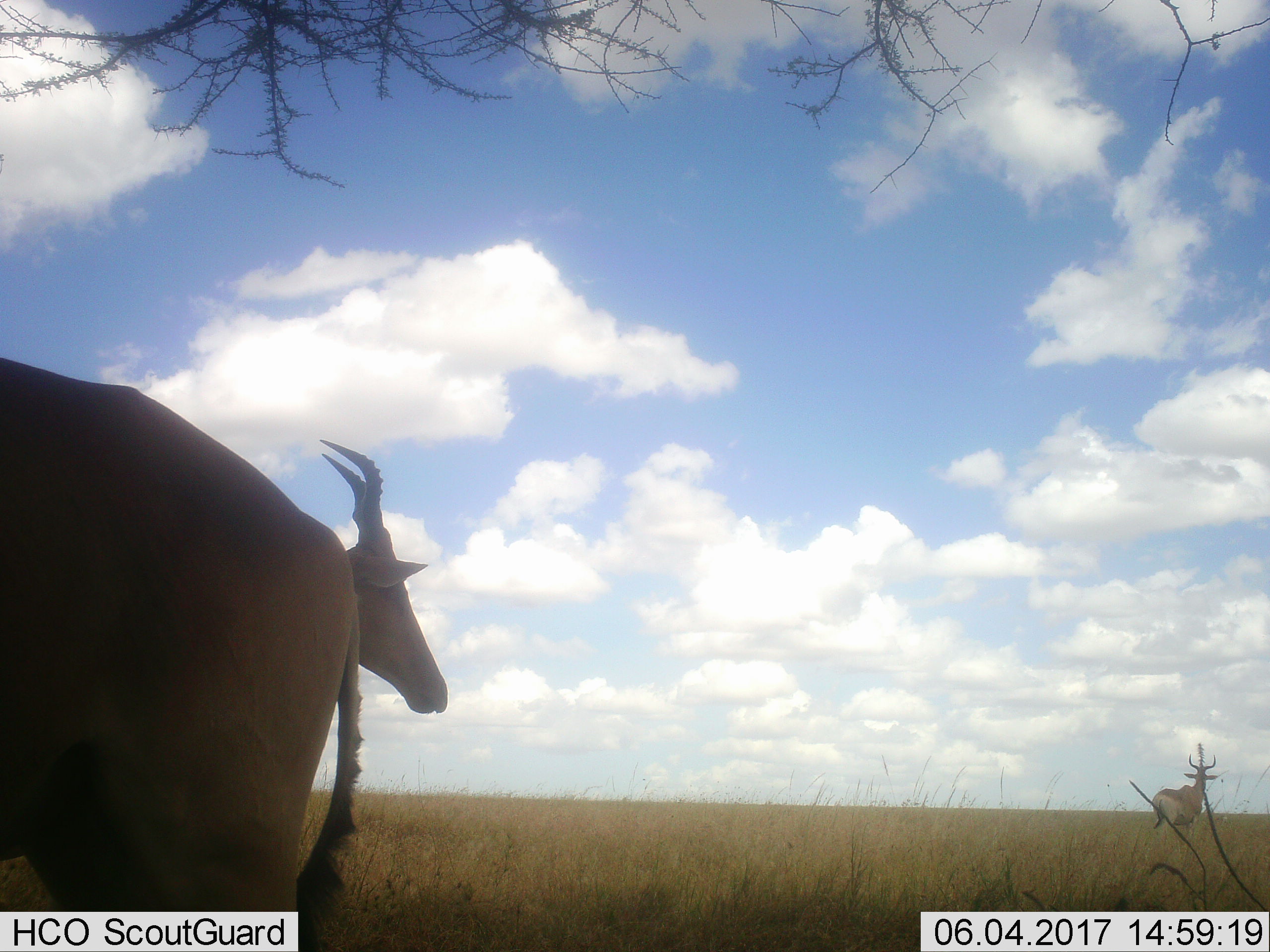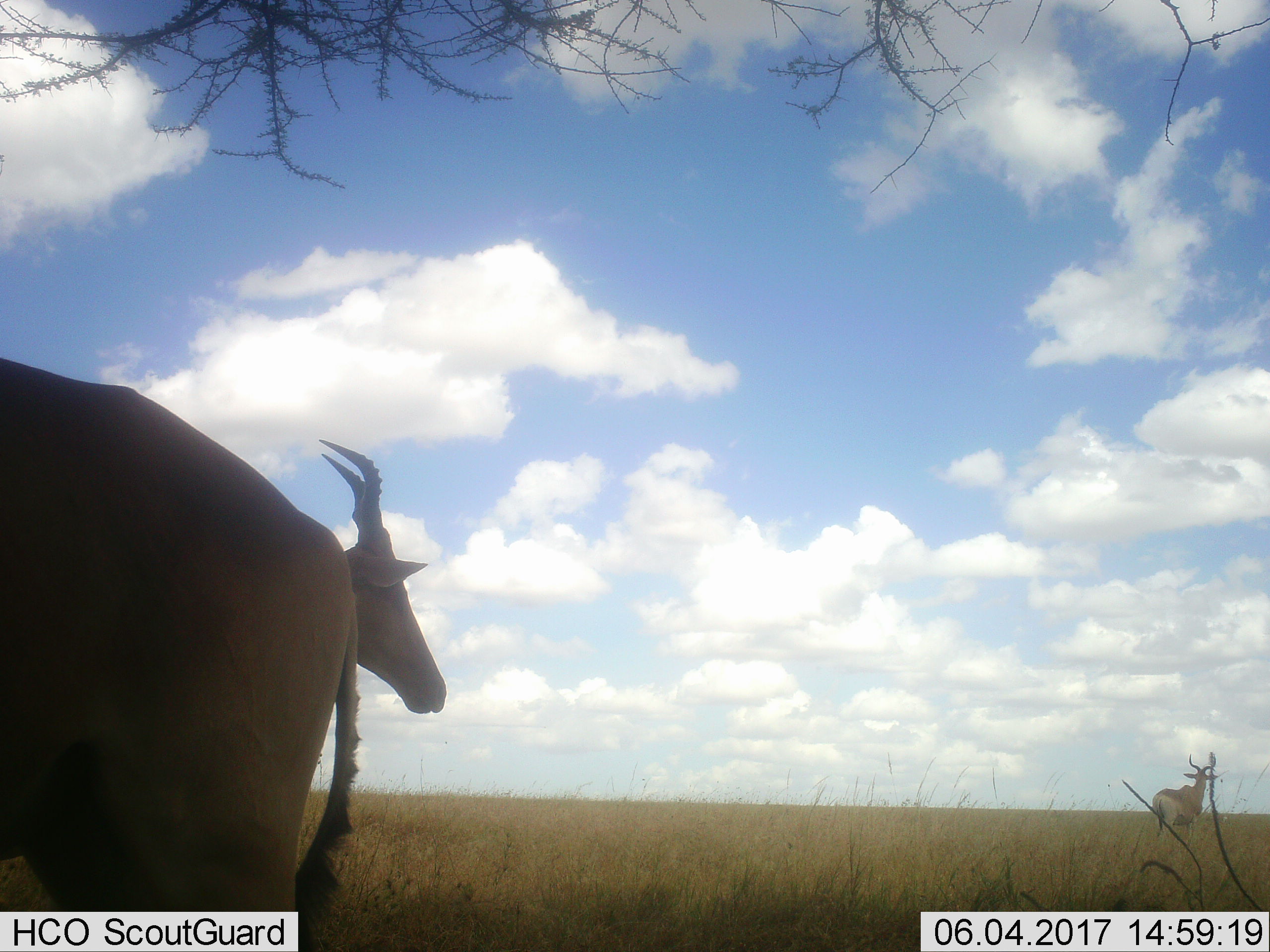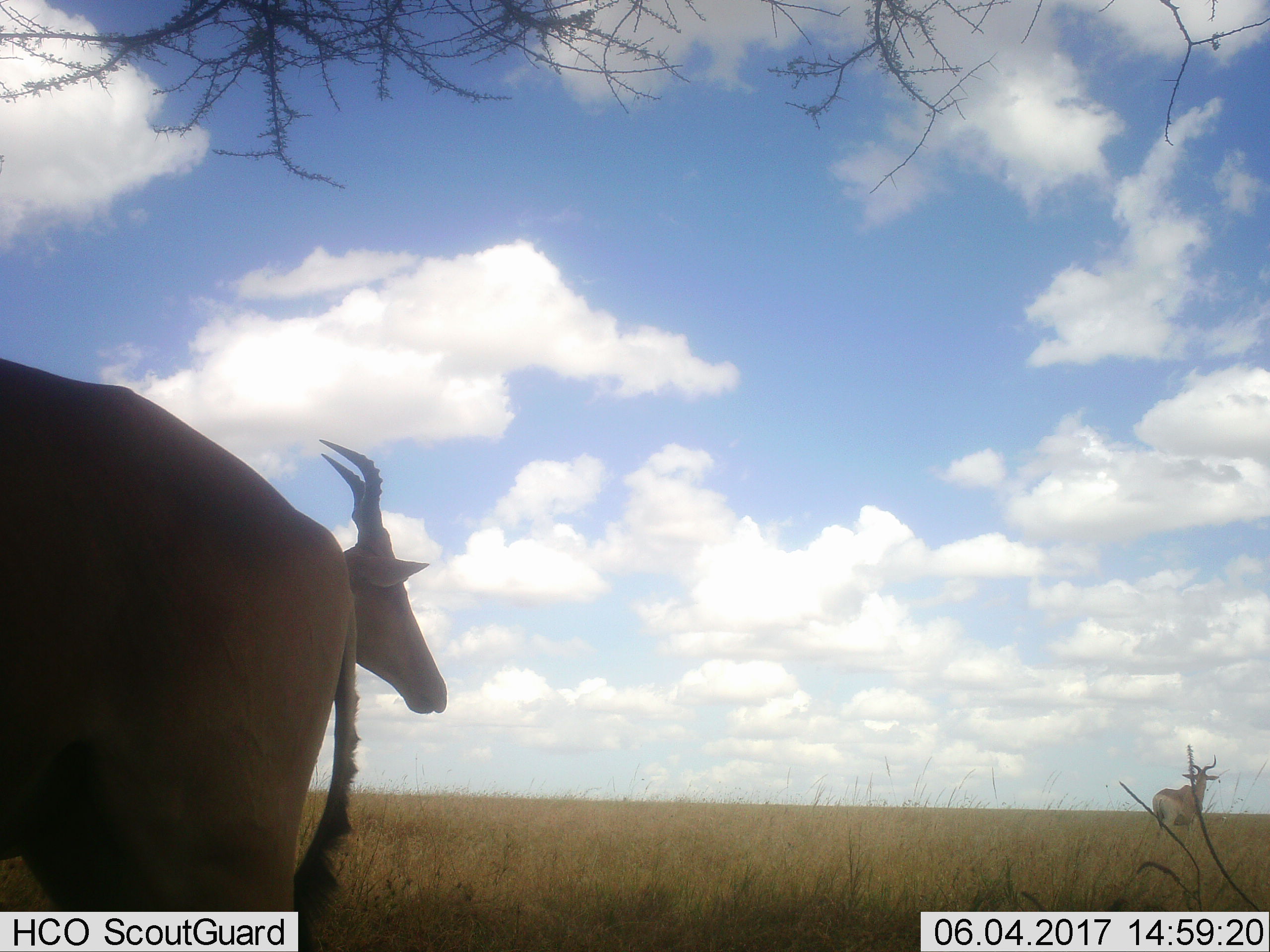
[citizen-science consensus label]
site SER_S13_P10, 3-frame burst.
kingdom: Animalia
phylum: Chordata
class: Mammalia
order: Artiodactyla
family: Bovidae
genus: Alcelaphus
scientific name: Alcelaphus buselaphus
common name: hartebeest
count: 3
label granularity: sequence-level